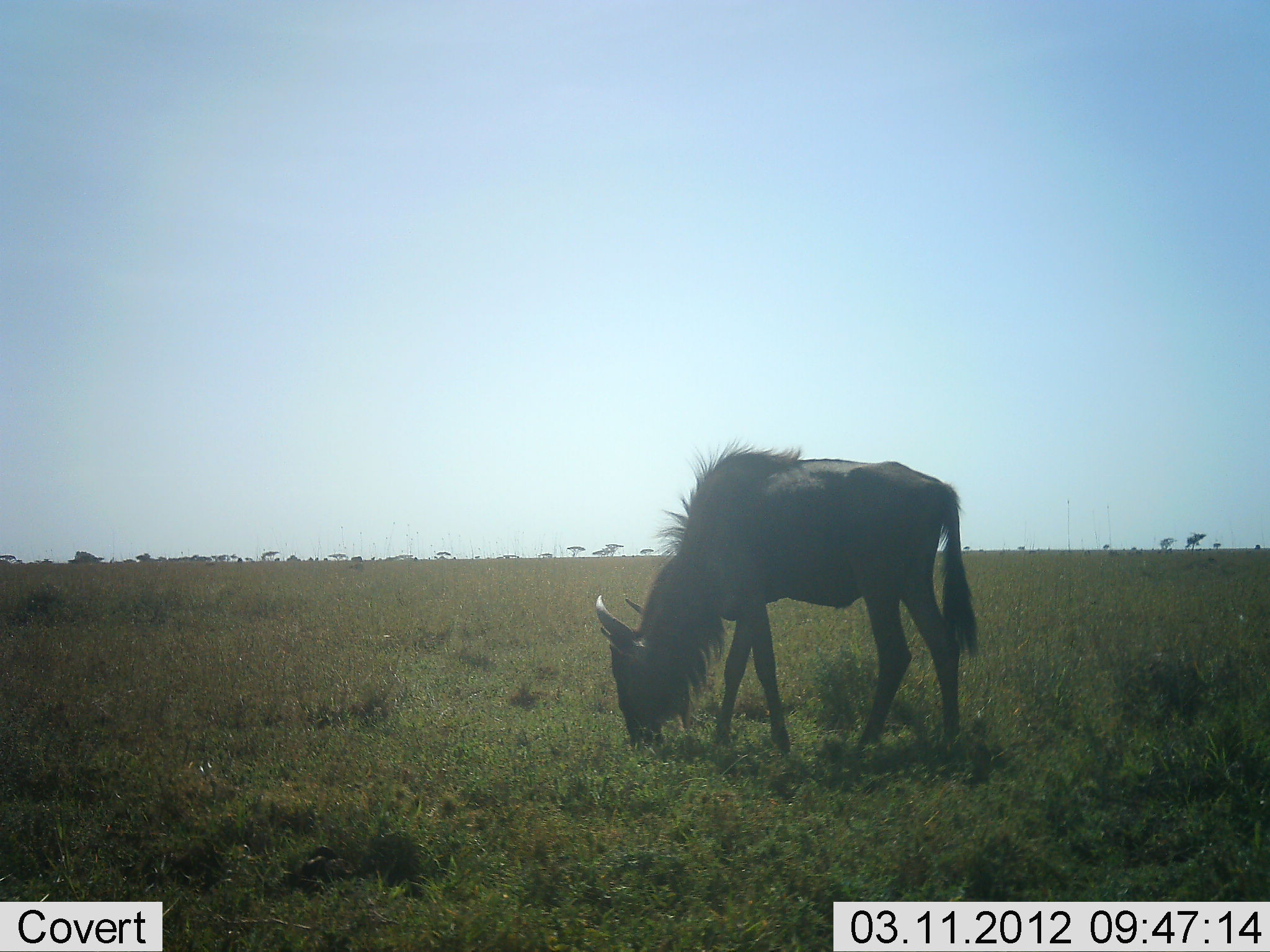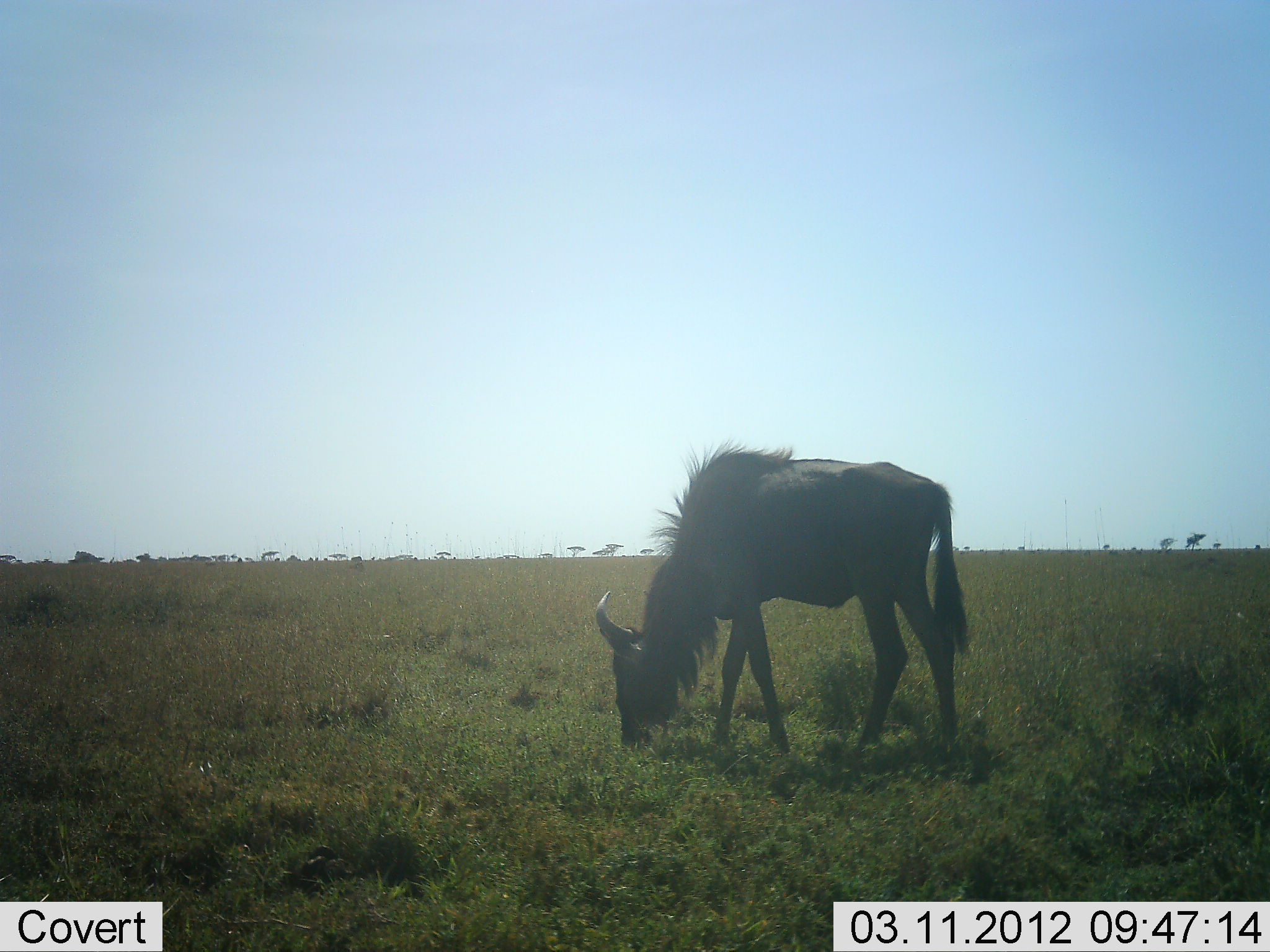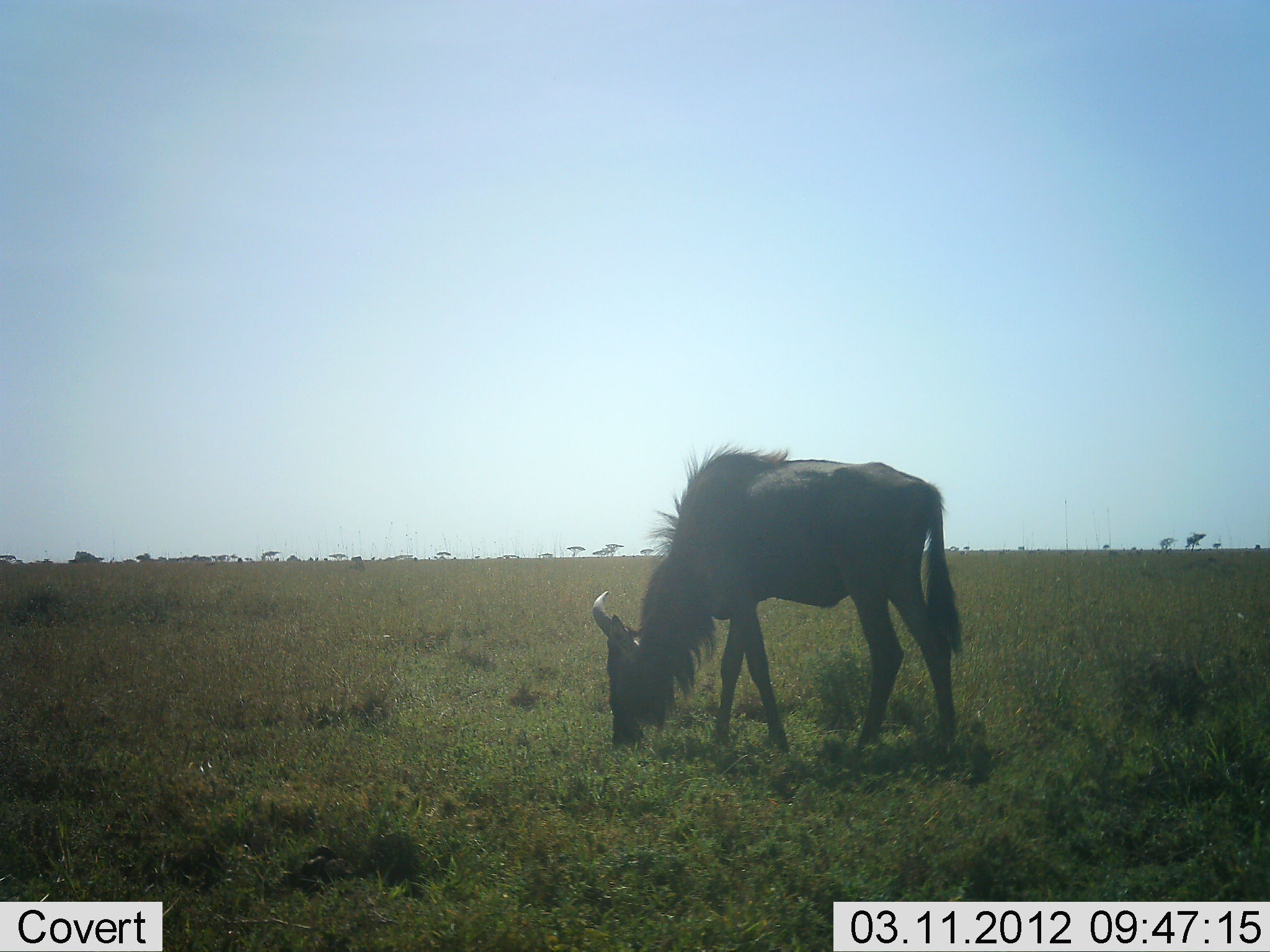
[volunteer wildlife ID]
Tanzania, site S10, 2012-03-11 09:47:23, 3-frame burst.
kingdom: Animalia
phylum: Chordata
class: Mammalia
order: Artiodactyla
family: Bovidae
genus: Connochaetes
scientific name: Connochaetes taurinus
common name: blue wildebeest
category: wildebeest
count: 1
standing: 19%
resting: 3%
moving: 0%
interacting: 0%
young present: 3%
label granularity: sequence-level